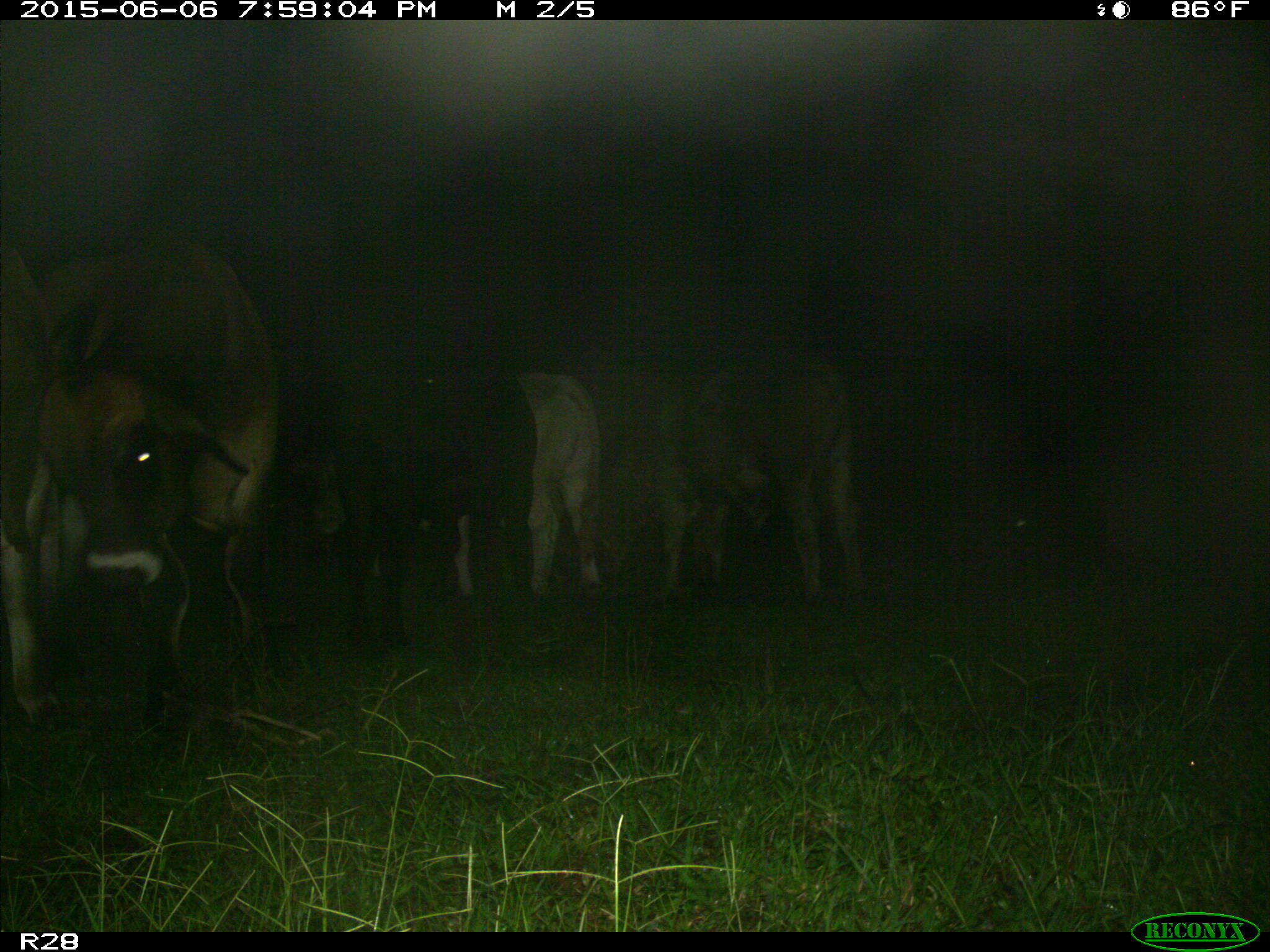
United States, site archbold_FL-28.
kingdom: Animalia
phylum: Chordata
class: Mammalia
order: Artiodactyla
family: Bovidae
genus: Bos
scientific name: Bos taurus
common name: domestic cow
Bos taurus (domestic cow).